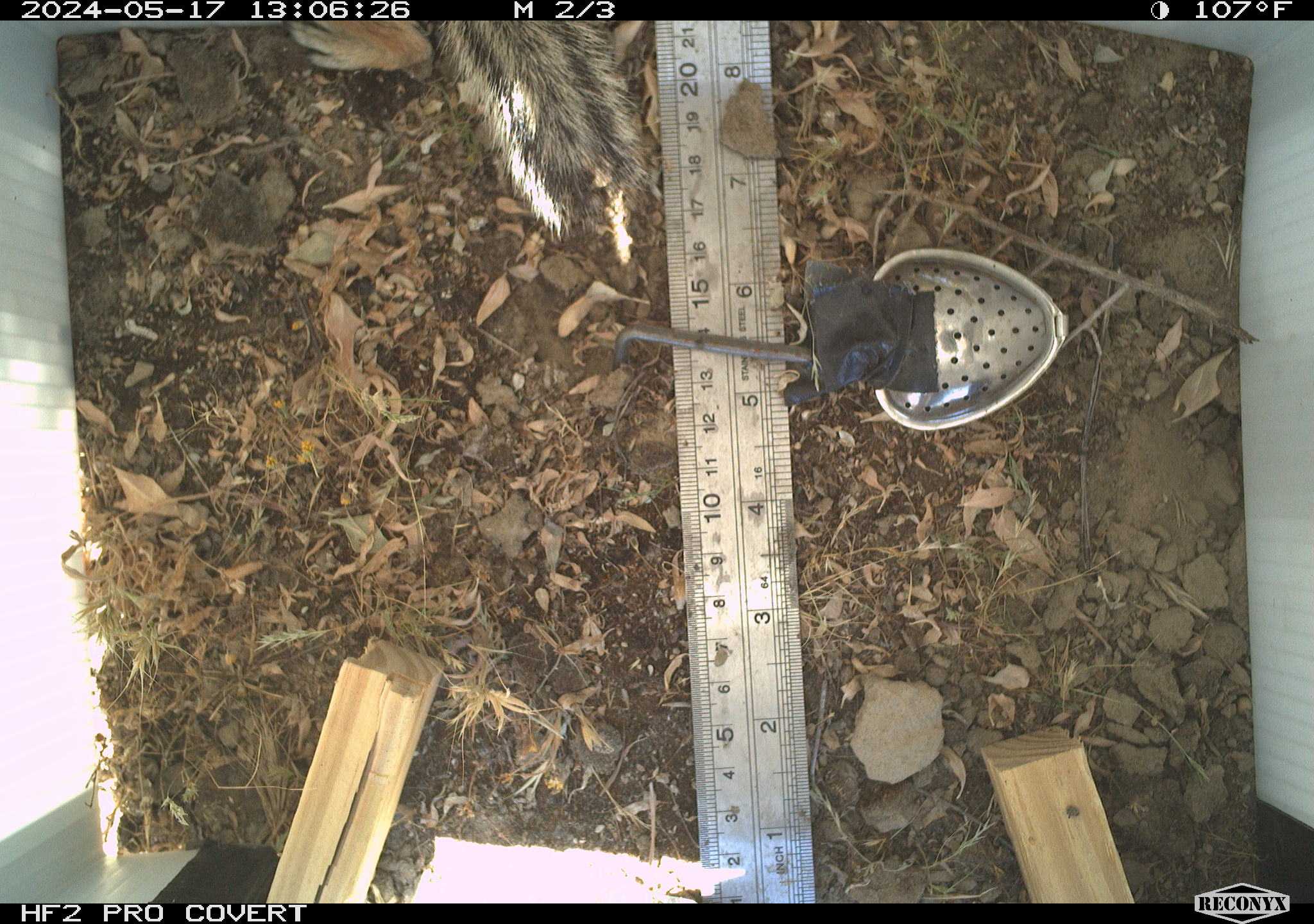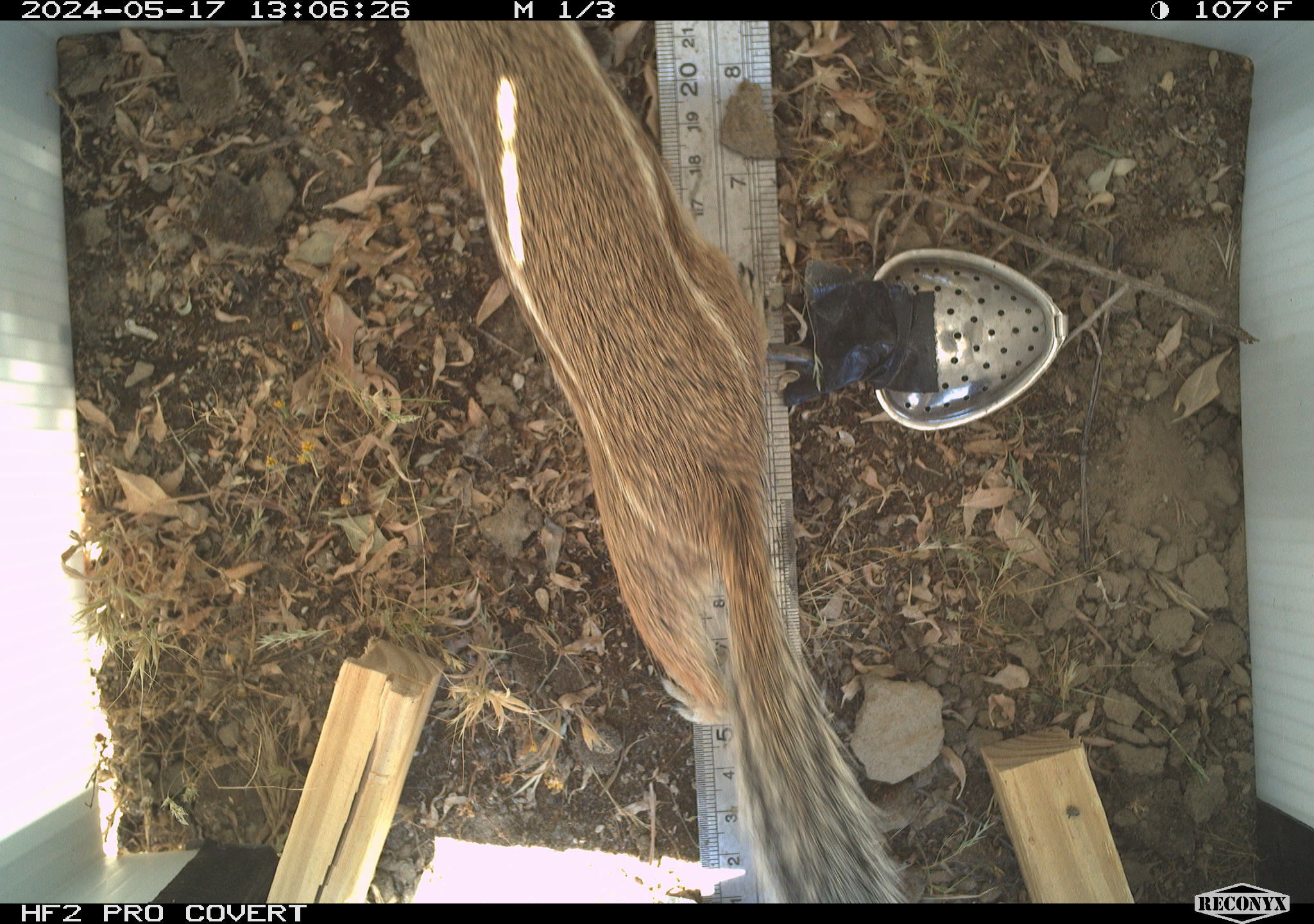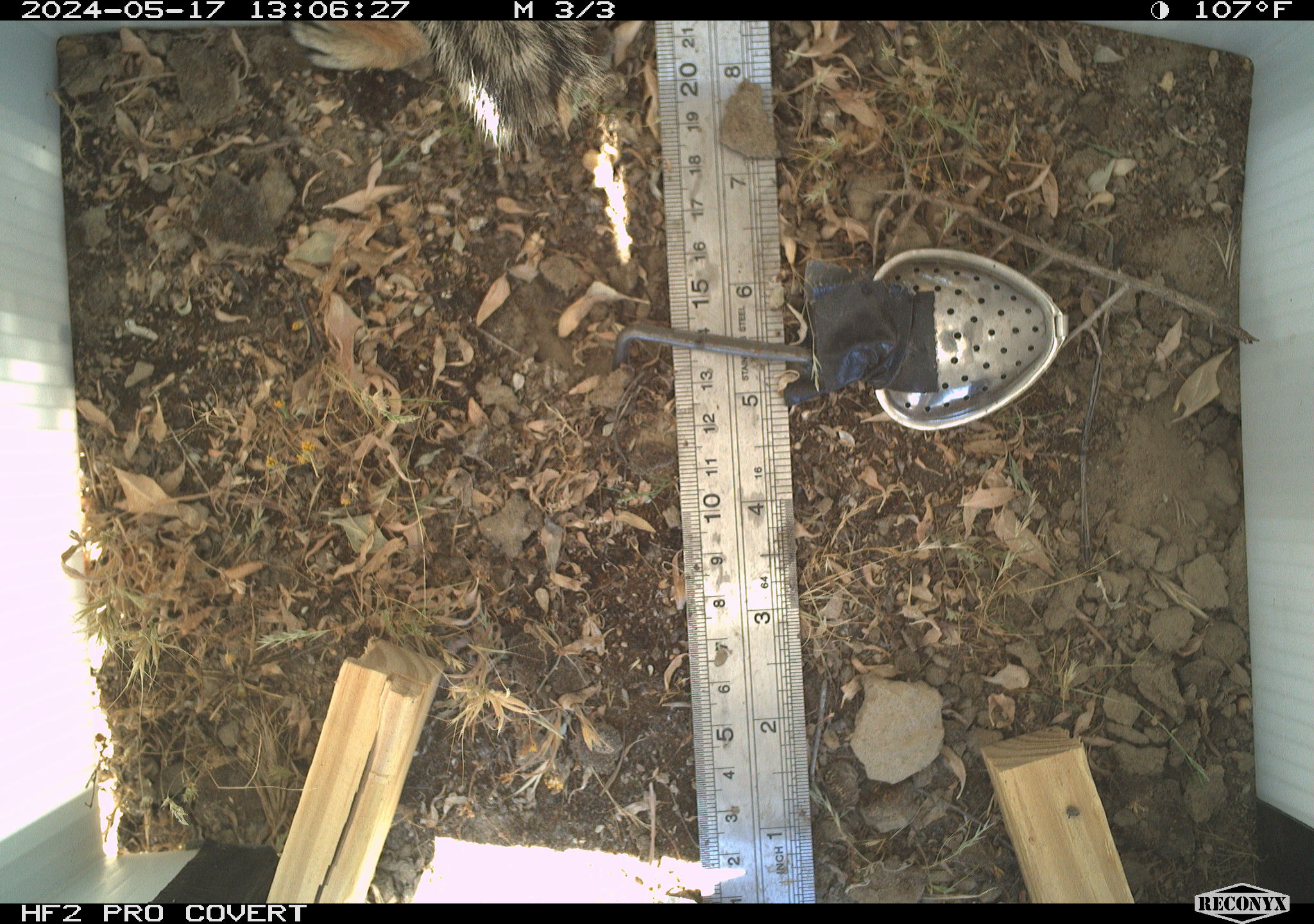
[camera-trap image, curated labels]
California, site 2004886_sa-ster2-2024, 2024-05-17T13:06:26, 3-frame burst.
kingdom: Animalia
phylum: Chordata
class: Mammalia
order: Rodentia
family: Sciuridae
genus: Ammospermophilus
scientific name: Ammospermophilus nelsoni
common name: nelson's antelope squirrel